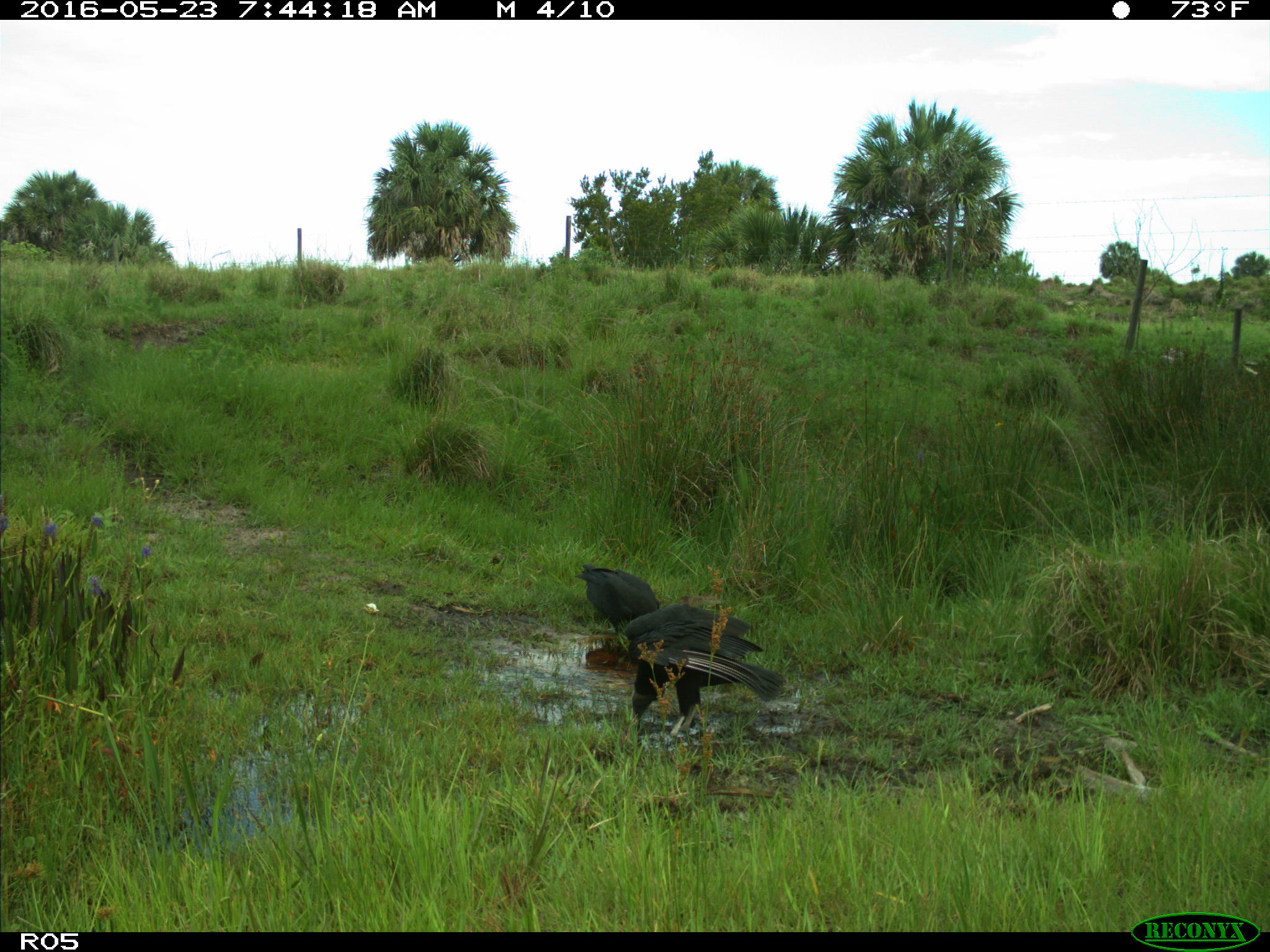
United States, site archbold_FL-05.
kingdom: Animalia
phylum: Chordata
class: Aves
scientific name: Aves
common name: birds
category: unidentified bird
Unidentified bird (birds) (Aves).